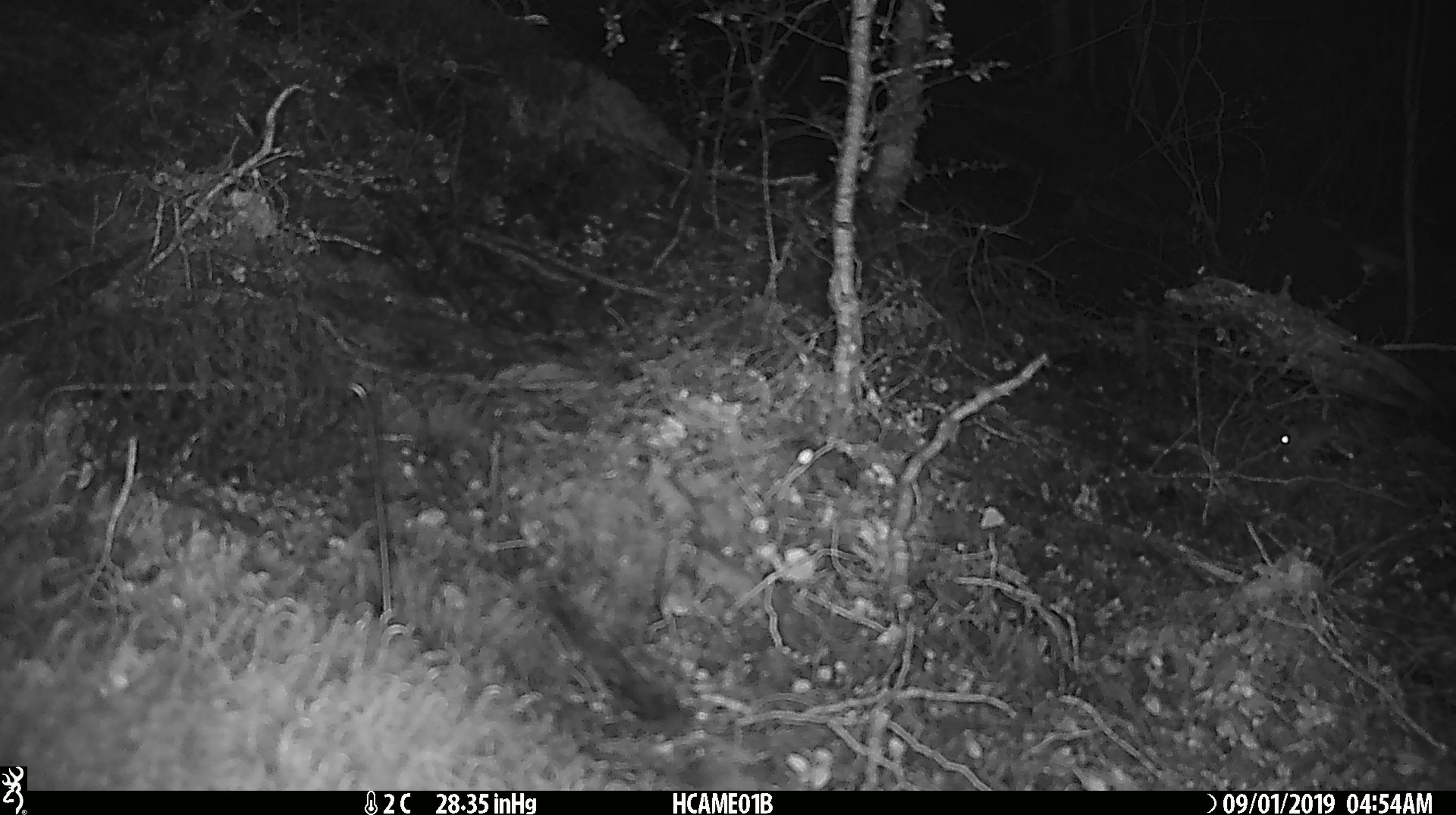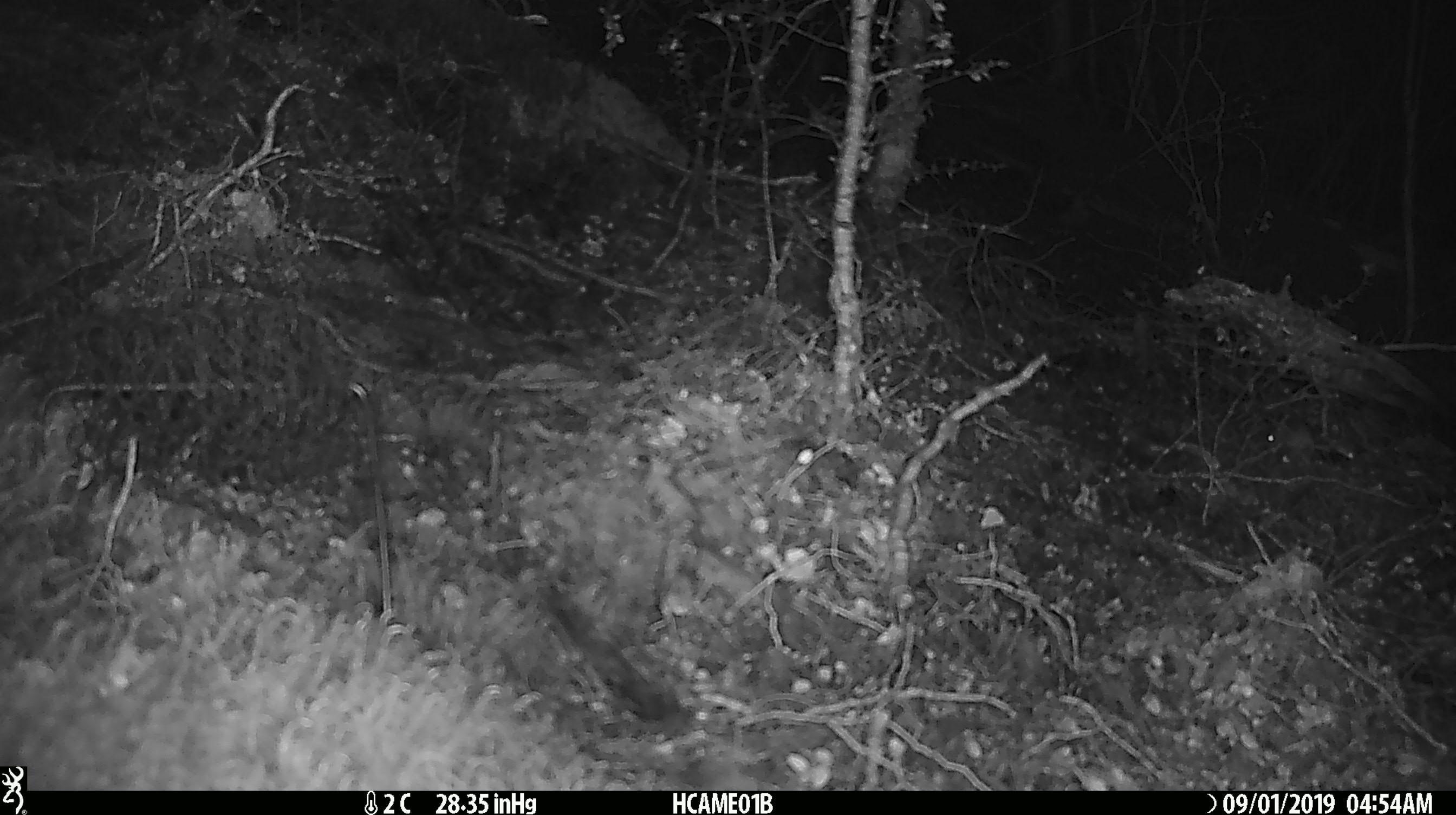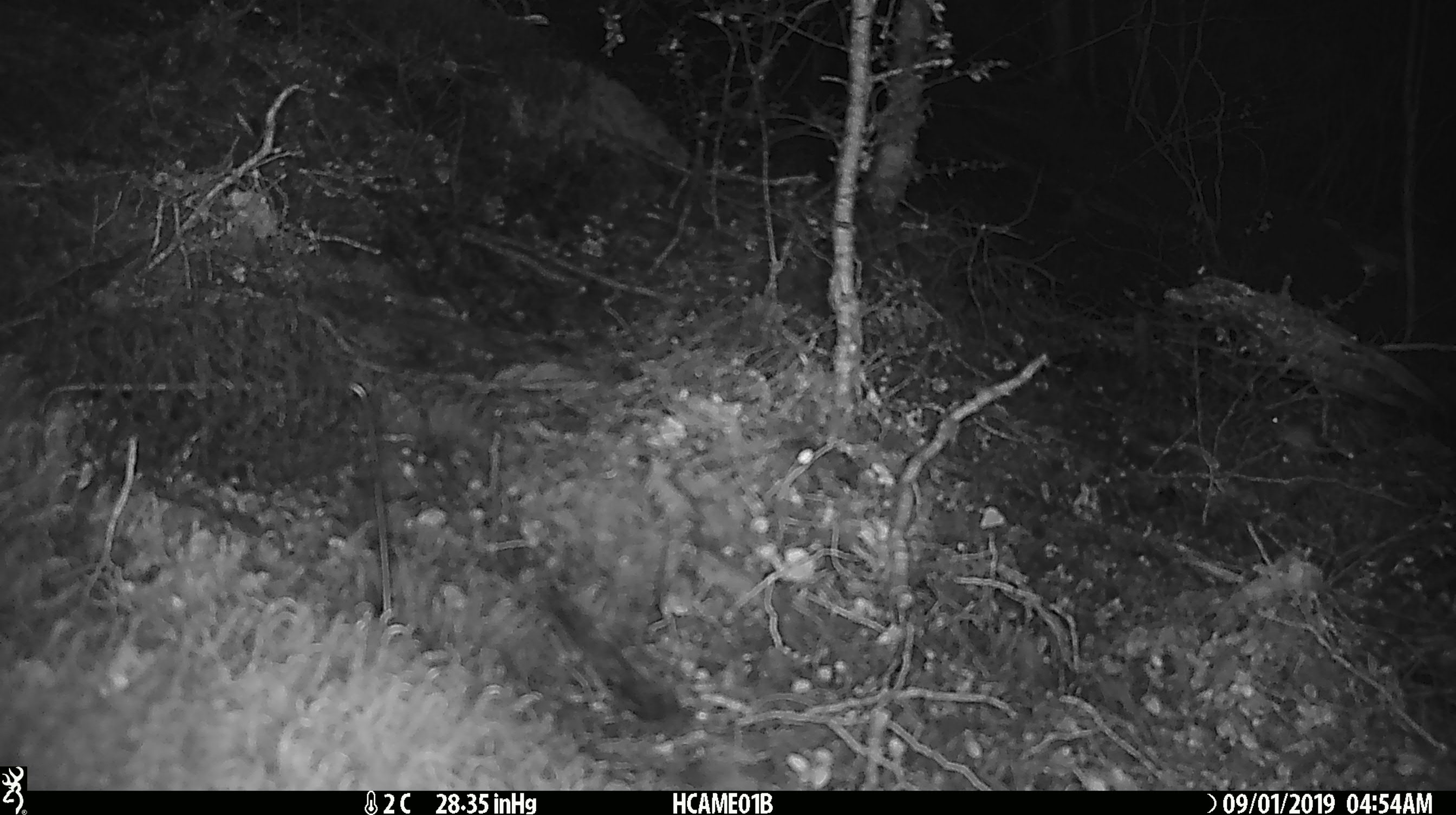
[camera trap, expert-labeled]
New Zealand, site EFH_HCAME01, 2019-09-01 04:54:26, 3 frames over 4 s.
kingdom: Animalia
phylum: Chordata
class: Mammalia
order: Rodentia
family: Muridae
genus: Mus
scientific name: Mus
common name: mouse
Mouse (Mus).